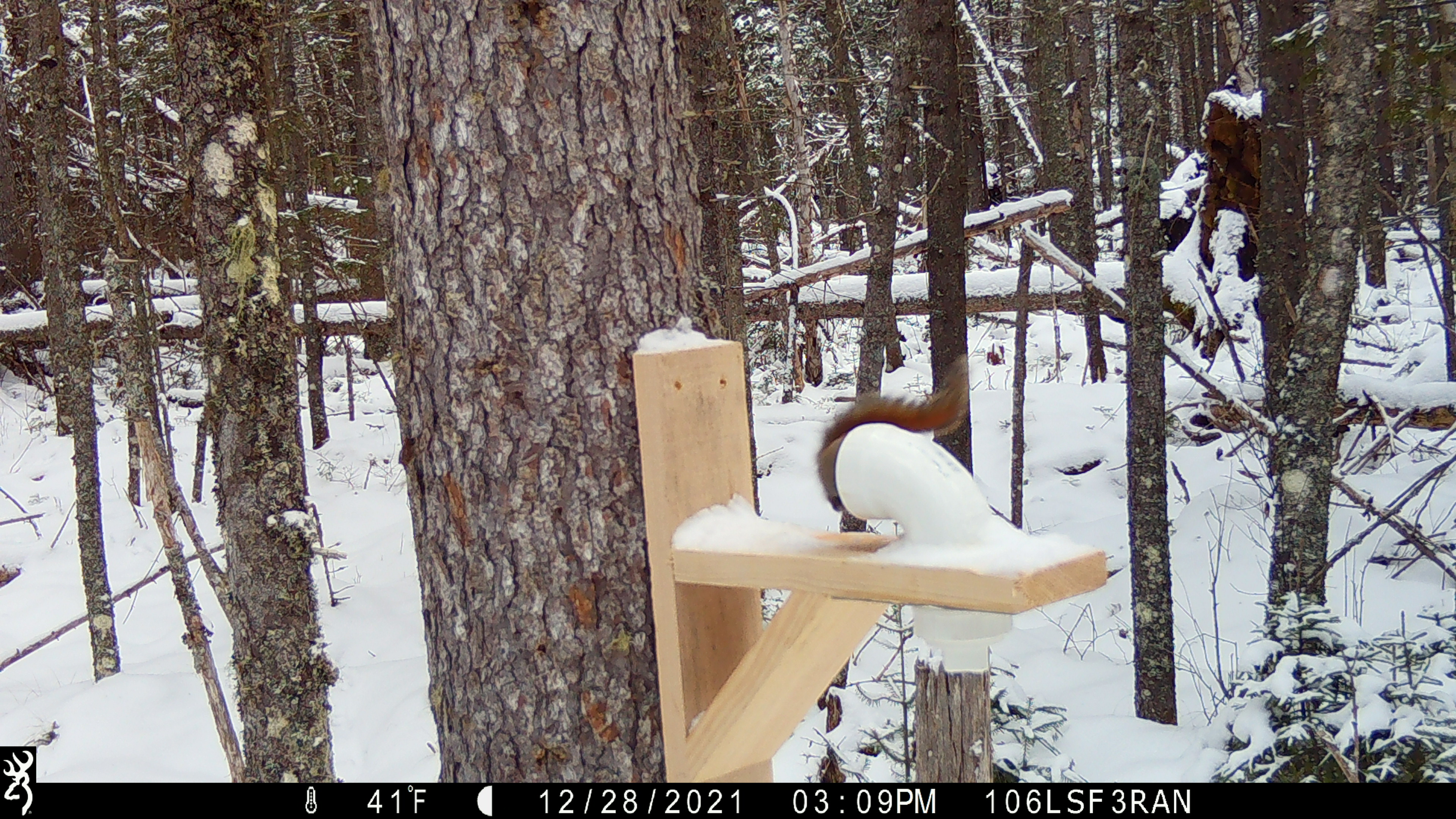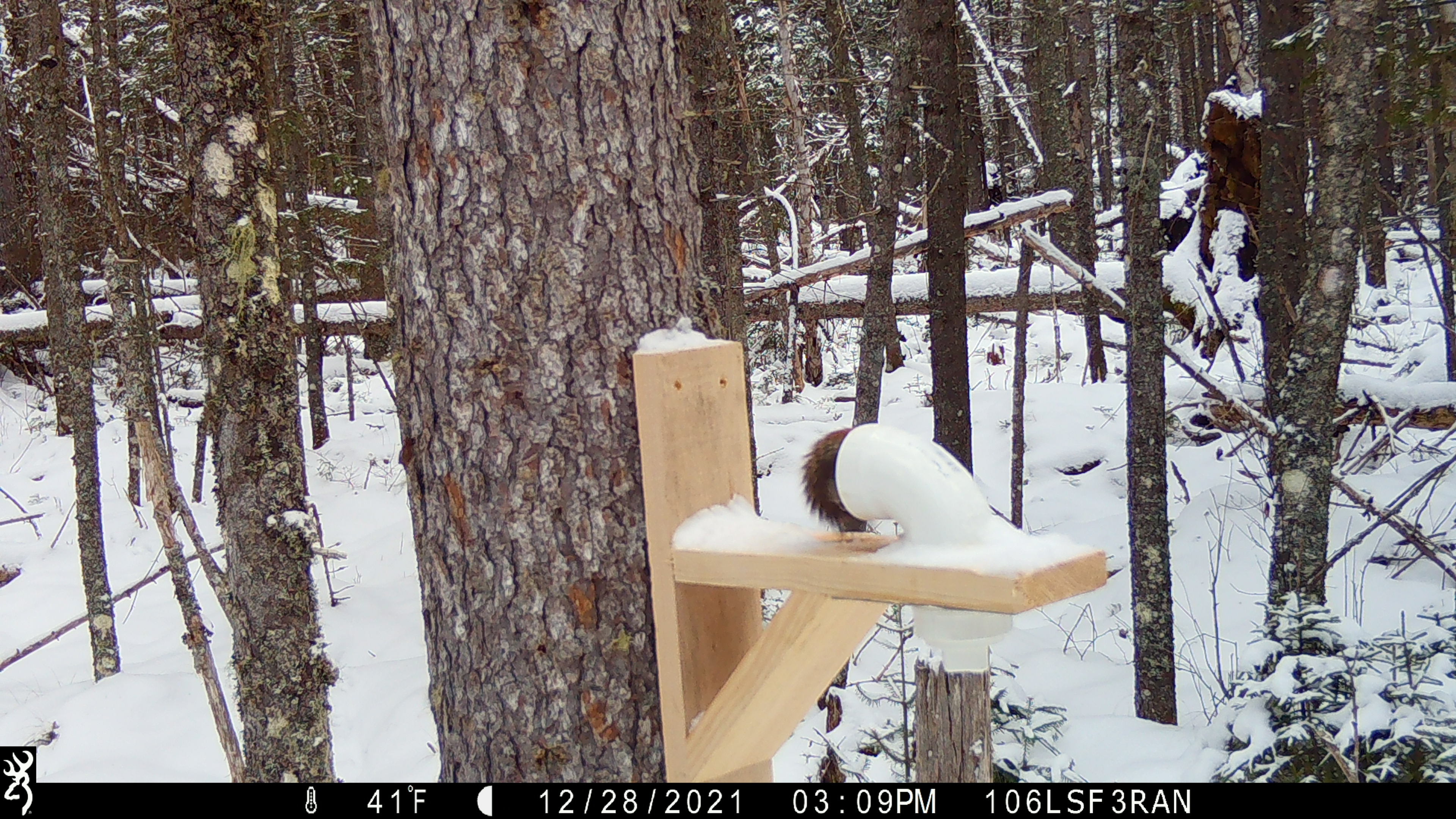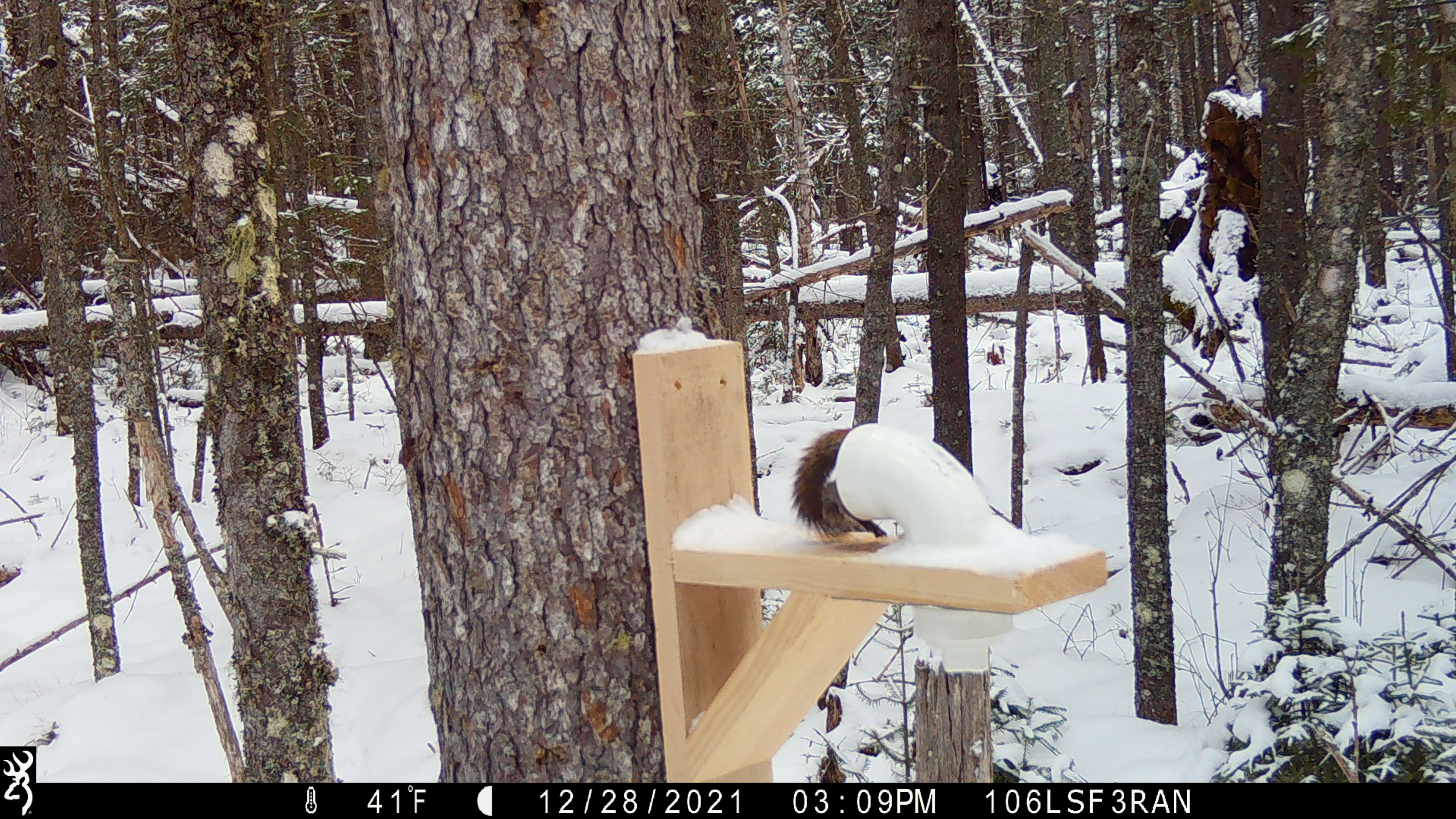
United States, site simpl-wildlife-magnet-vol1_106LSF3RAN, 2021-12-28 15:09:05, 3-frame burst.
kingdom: Animalia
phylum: Chordata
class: Mammalia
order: Rodentia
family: Sciuridae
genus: Tamiasciurus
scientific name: Tamiasciurus hudsonicus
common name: red squirrel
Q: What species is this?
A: Red squirrel (Tamiasciurus hudsonicus).